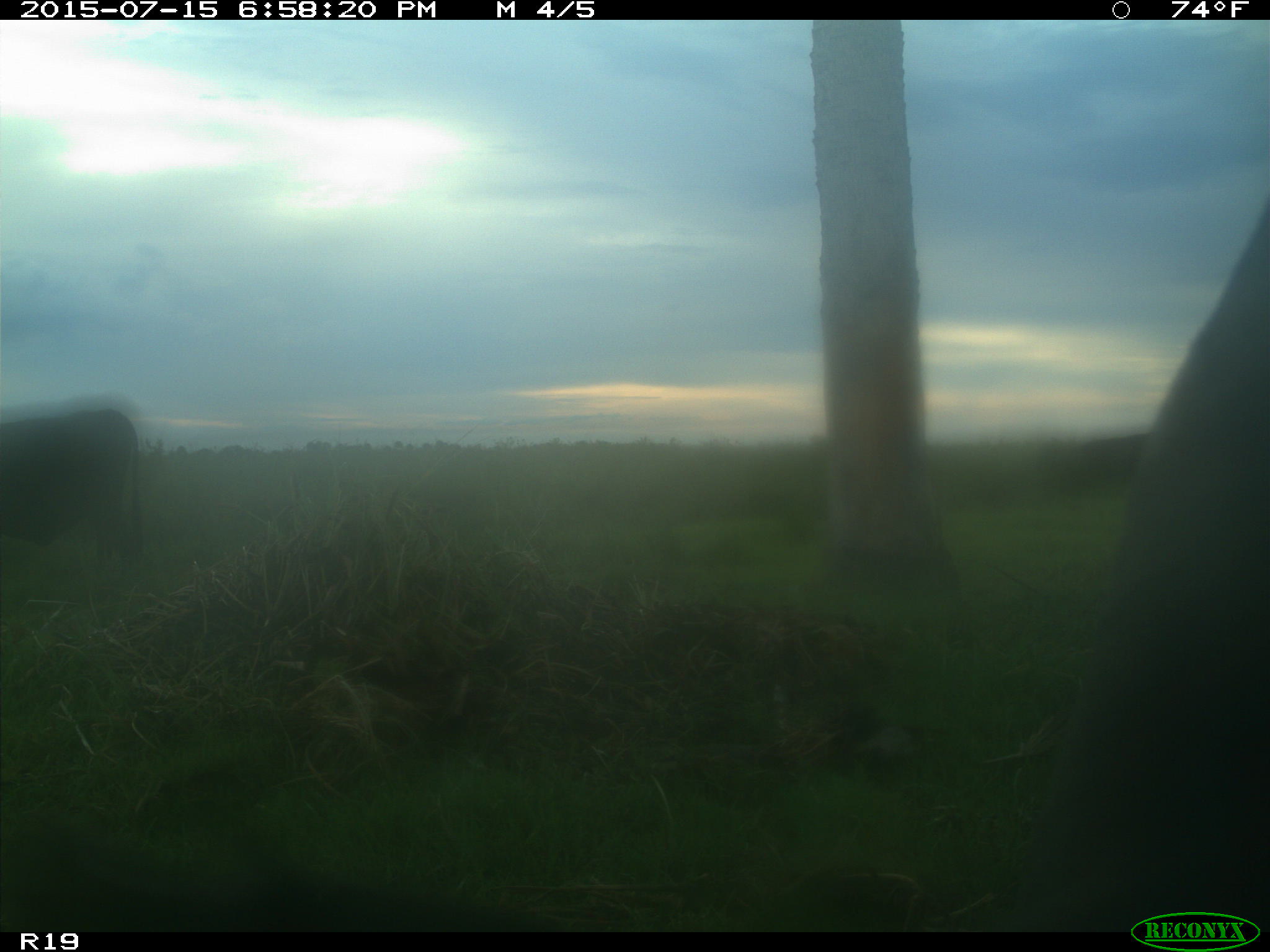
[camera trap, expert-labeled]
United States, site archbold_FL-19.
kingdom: Animalia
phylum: Chordata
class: Mammalia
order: Artiodactyla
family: Bovidae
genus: Bos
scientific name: Bos taurus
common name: domestic cow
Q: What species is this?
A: Bos taurus (domestic cow).